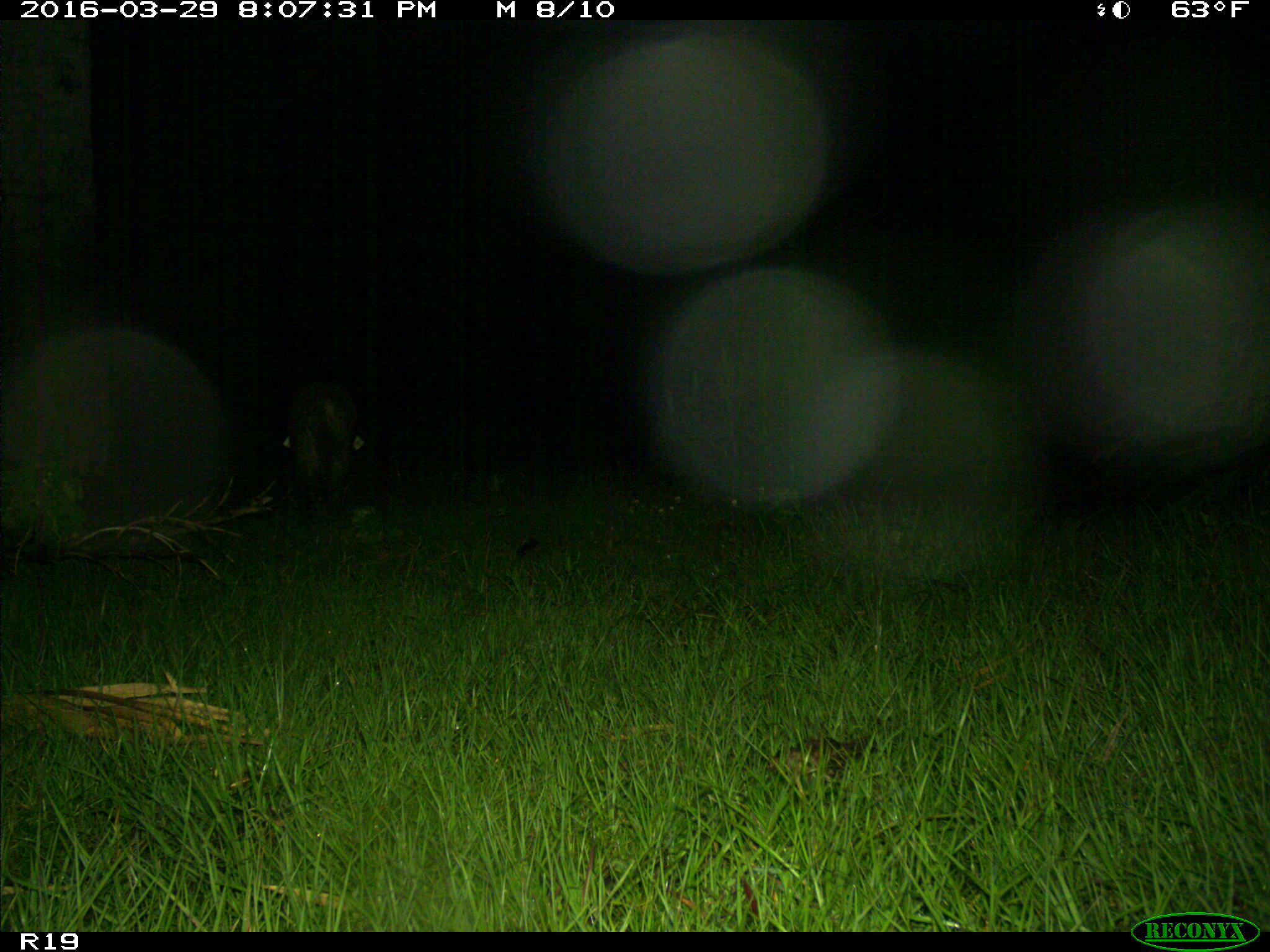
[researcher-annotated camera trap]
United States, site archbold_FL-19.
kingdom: Animalia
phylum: Chordata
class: Mammalia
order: Artiodactyla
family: Suidae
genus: Sus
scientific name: Sus scrofa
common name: wild boar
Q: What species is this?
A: Sus scrofa (wild boar).